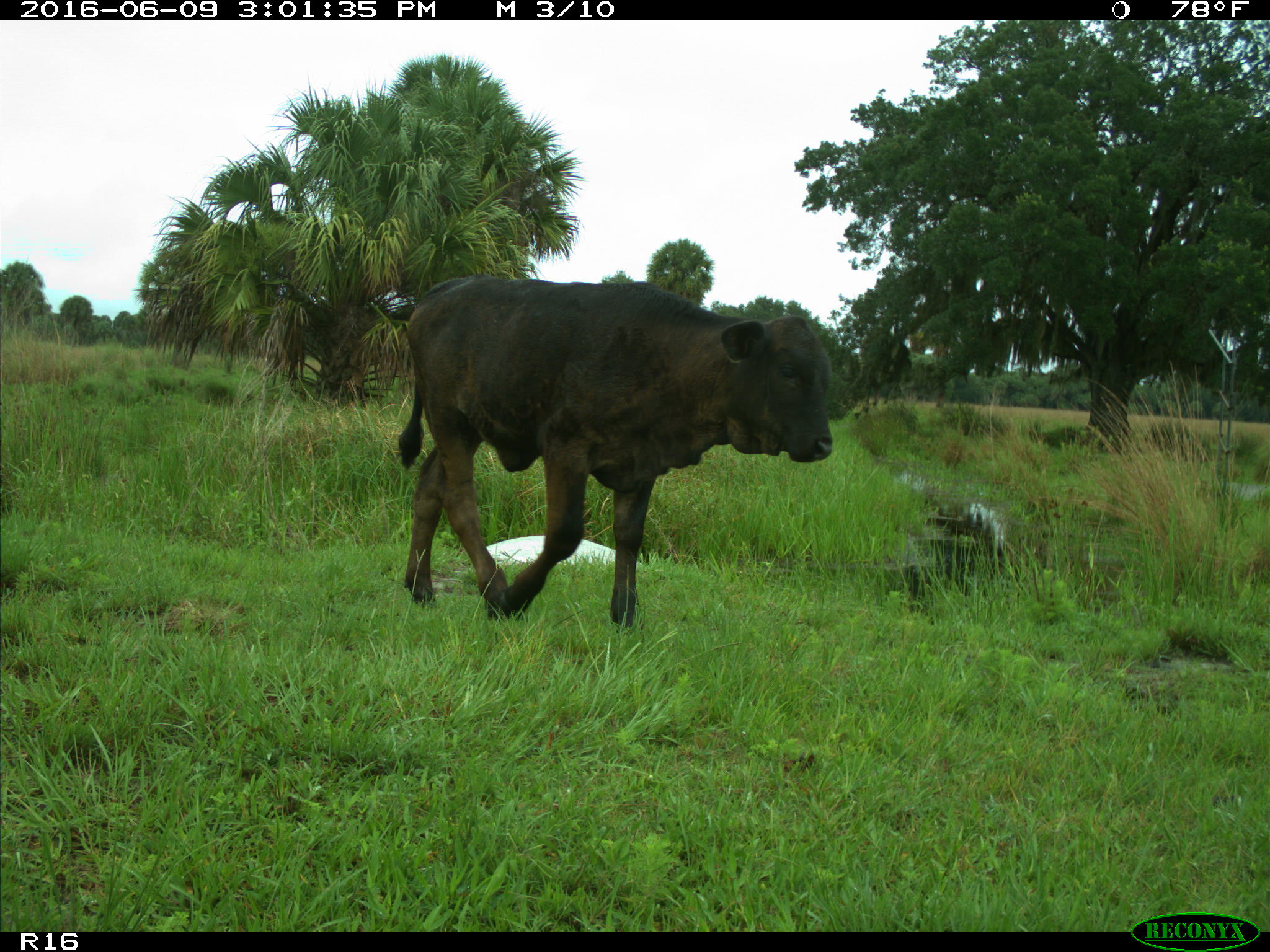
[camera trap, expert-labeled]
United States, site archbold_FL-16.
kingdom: Animalia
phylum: Chordata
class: Mammalia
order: Artiodactyla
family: Bovidae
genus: Bos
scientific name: Bos taurus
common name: domestic cow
Bos taurus (domestic cow).